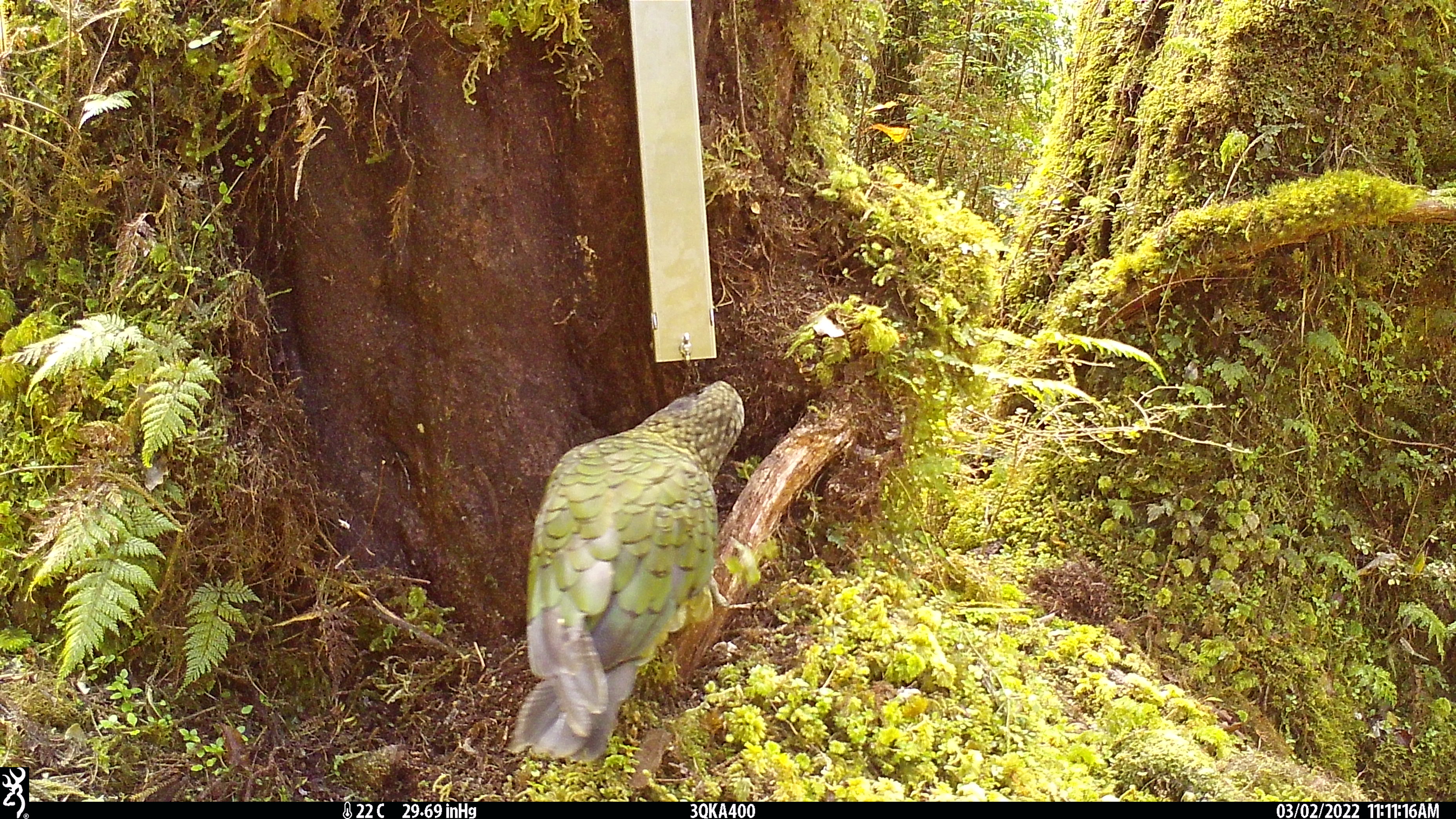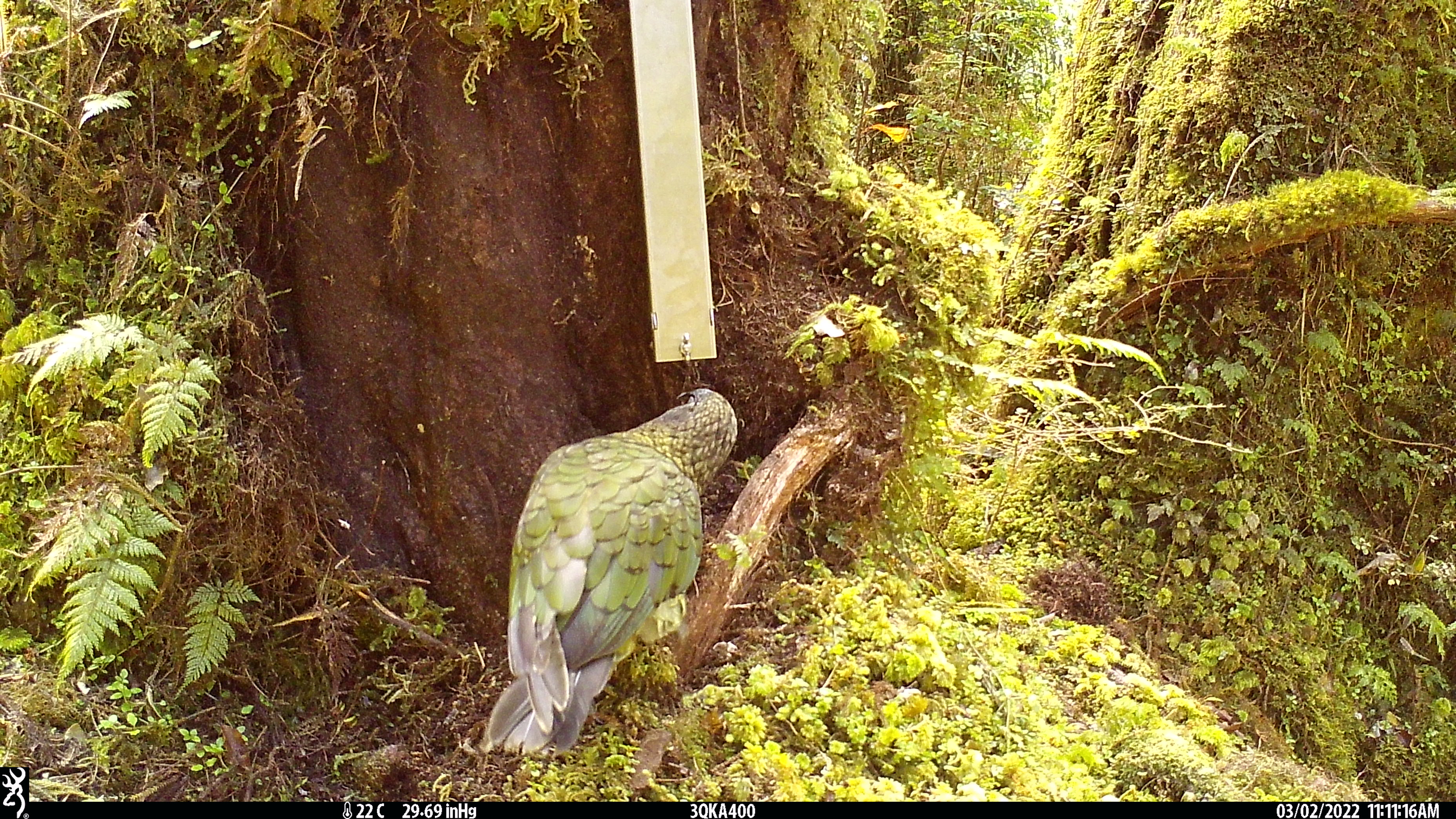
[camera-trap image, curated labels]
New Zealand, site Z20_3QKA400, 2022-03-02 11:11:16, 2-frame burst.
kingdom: Animalia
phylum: Chordata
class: Aves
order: Psittaciformes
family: Strigopidae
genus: Nestor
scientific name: Nestor notabilis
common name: kea